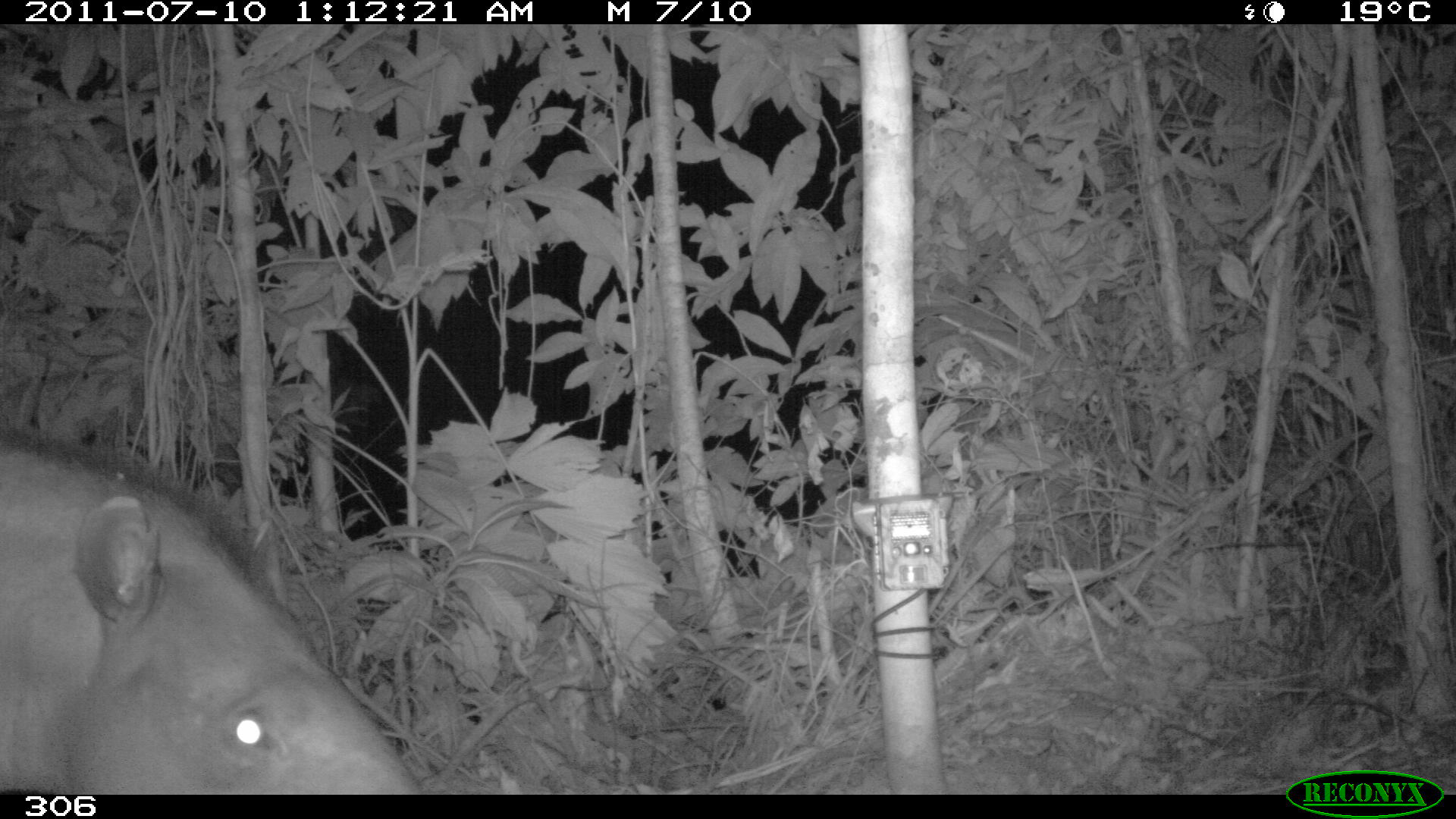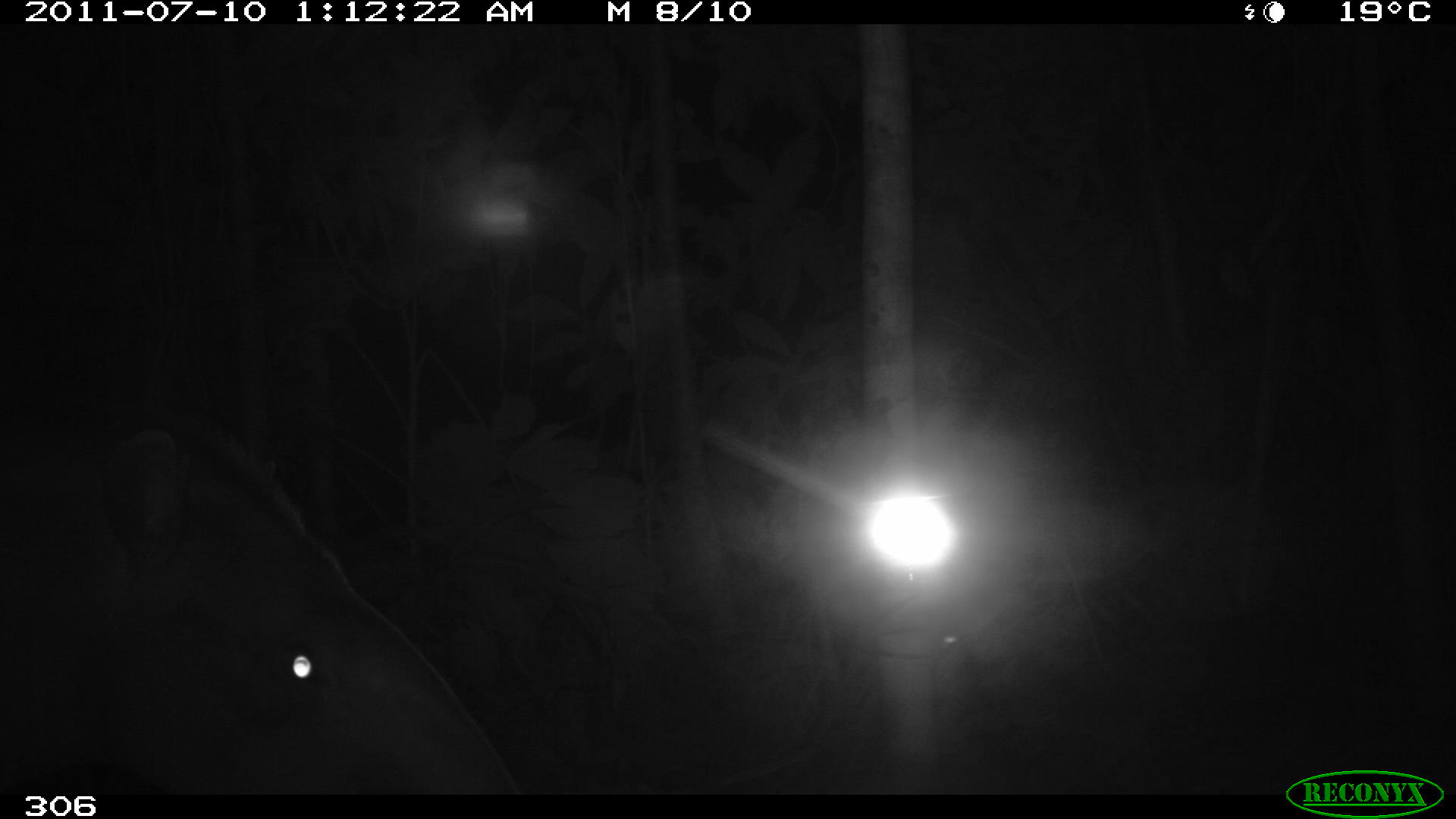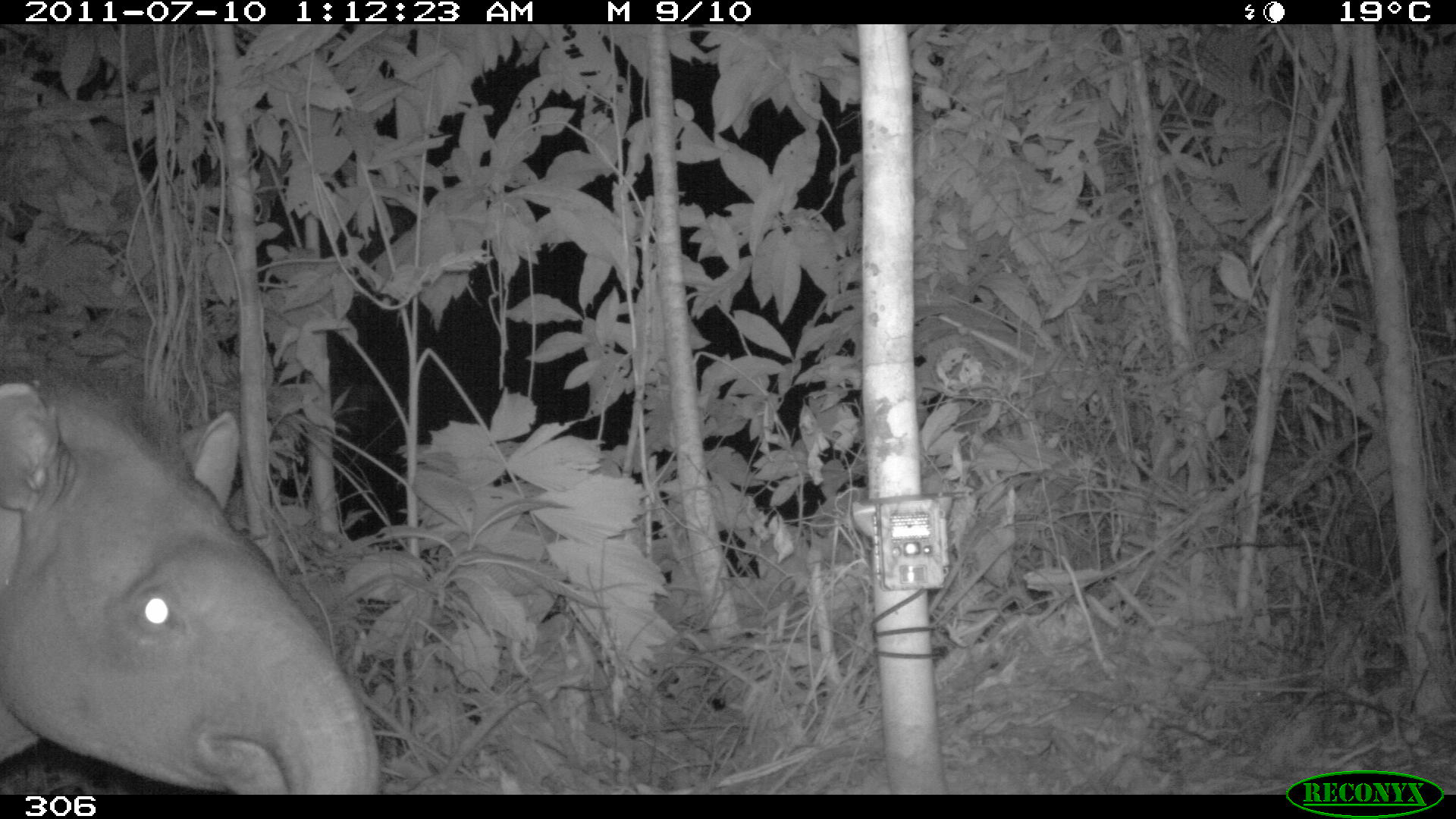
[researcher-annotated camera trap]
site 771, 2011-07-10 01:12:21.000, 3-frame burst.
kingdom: Animalia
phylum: Chordata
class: Mammalia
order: Perissodactyla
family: Tapiridae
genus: Tapirus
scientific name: Tapirus terrestris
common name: south american tapir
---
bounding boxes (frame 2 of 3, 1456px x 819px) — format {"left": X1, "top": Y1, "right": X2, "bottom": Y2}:
tapirus terrestris: {"left": 0, "top": 384, "right": 522, "bottom": 795}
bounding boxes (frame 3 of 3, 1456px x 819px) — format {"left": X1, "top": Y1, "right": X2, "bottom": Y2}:
tapirus terrestris: {"left": 0, "top": 360, "right": 381, "bottom": 794}